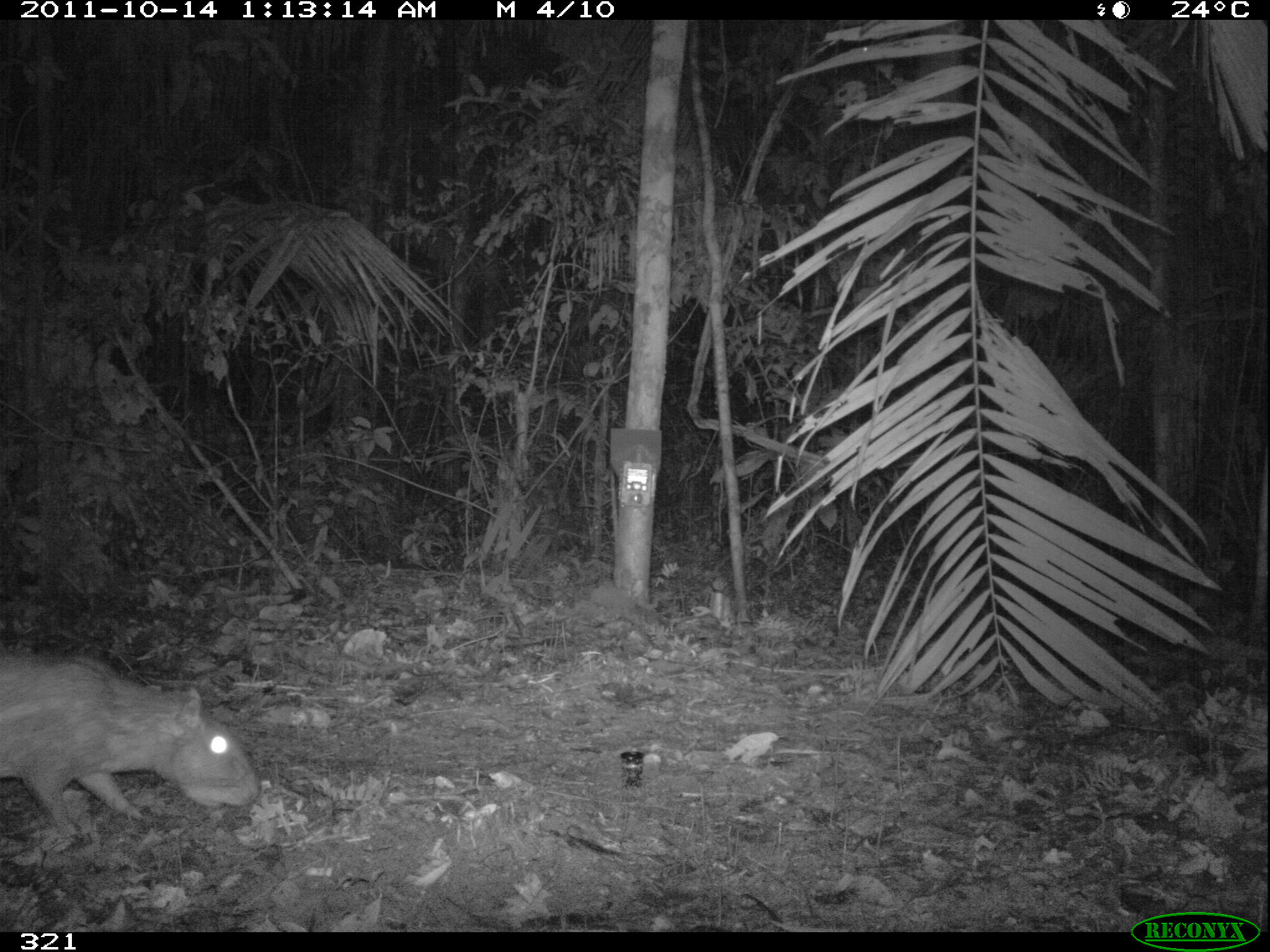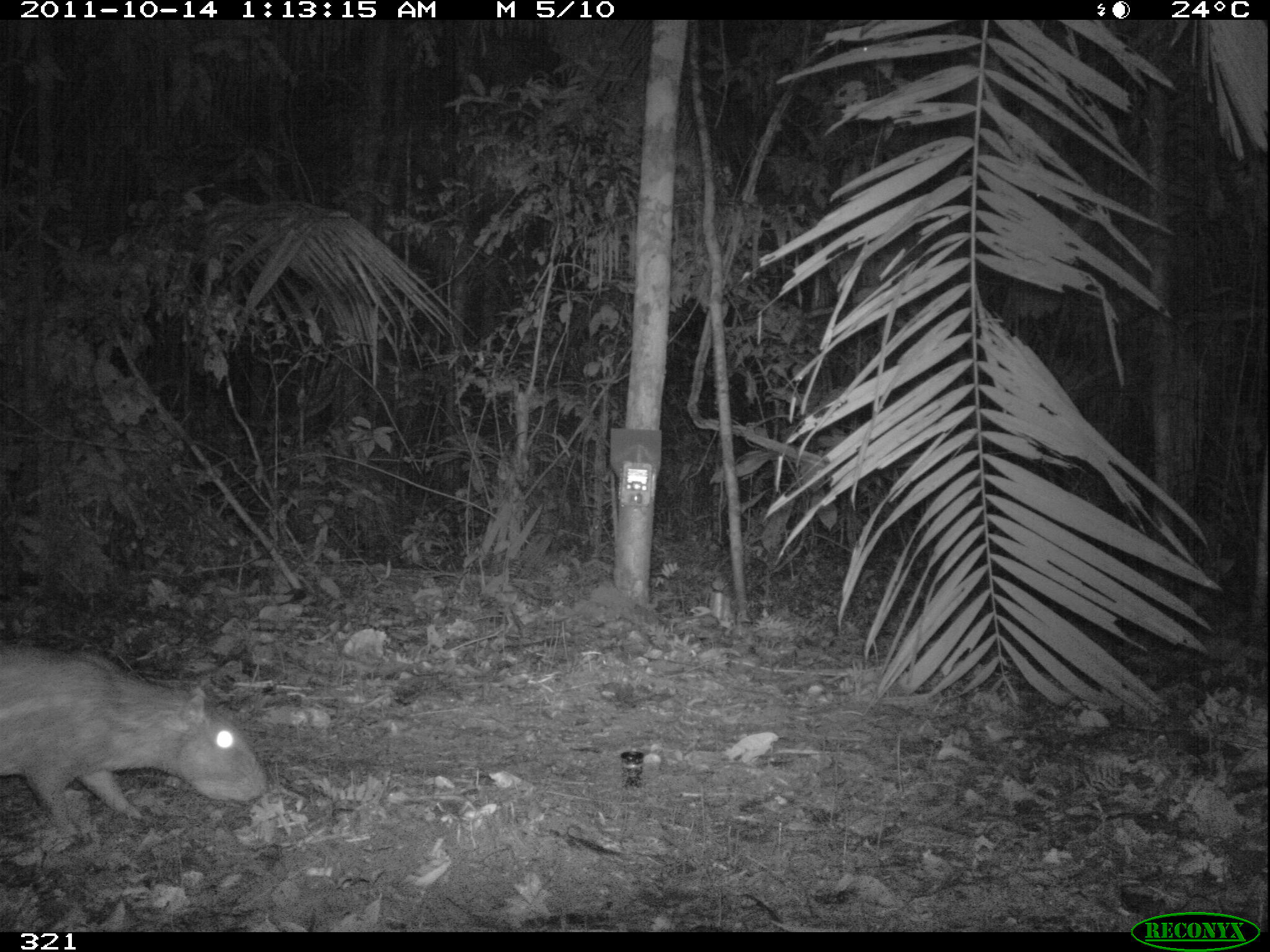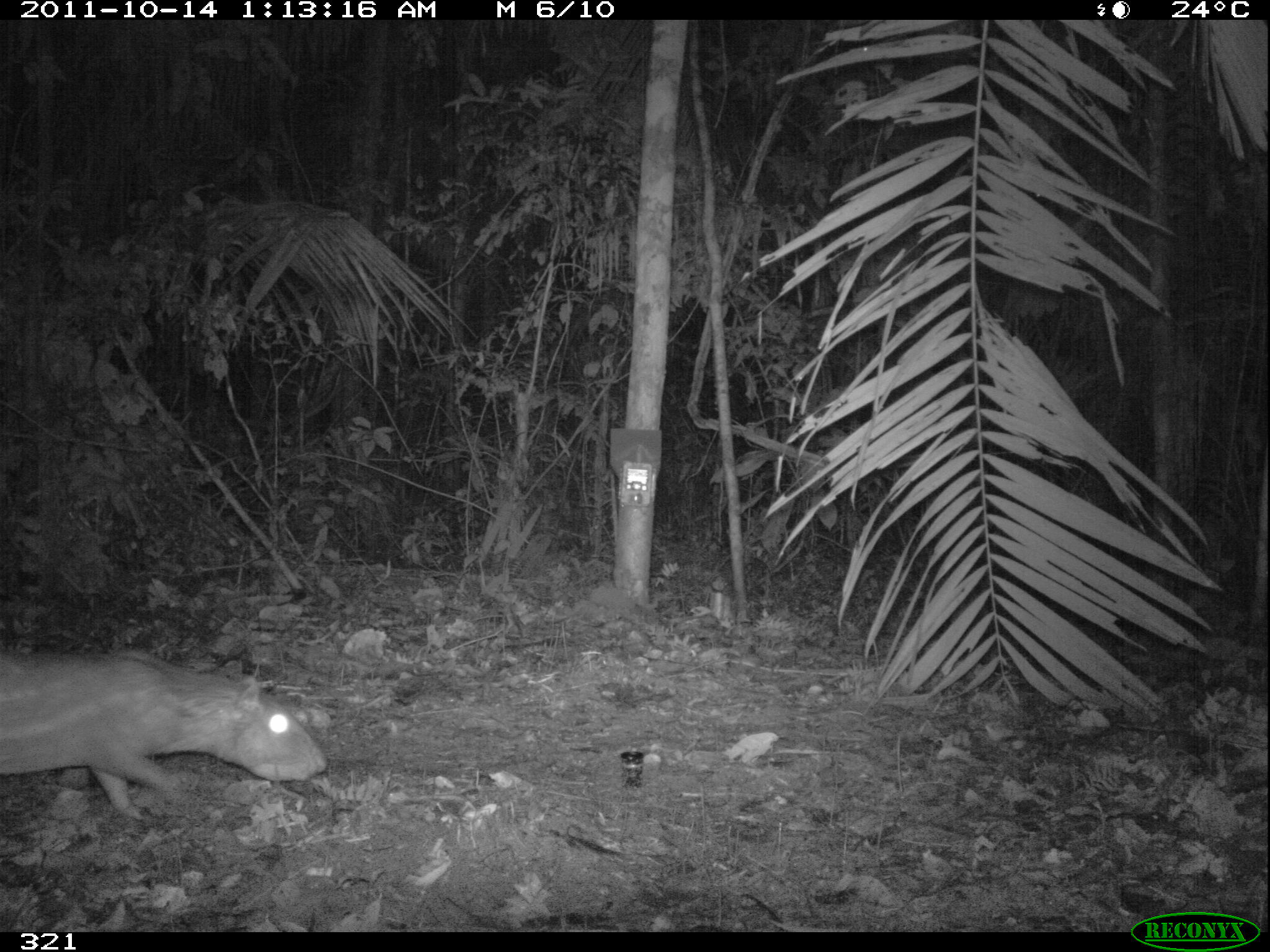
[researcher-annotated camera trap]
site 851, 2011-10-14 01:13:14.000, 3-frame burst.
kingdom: Animalia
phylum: Chordata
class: Mammalia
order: Rodentia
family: Cuniculidae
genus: Cuniculus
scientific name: Cuniculus paca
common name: spotted paca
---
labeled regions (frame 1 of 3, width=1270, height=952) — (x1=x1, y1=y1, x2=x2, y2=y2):
cuniculus paca: (x1=0, y1=650, x2=259, y2=835)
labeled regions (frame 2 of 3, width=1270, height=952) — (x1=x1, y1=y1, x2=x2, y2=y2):
cuniculus paca: (x1=0, y1=642, x2=271, y2=839)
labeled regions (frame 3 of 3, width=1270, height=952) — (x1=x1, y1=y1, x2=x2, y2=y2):
cuniculus paca: (x1=1, y1=647, x2=327, y2=819)